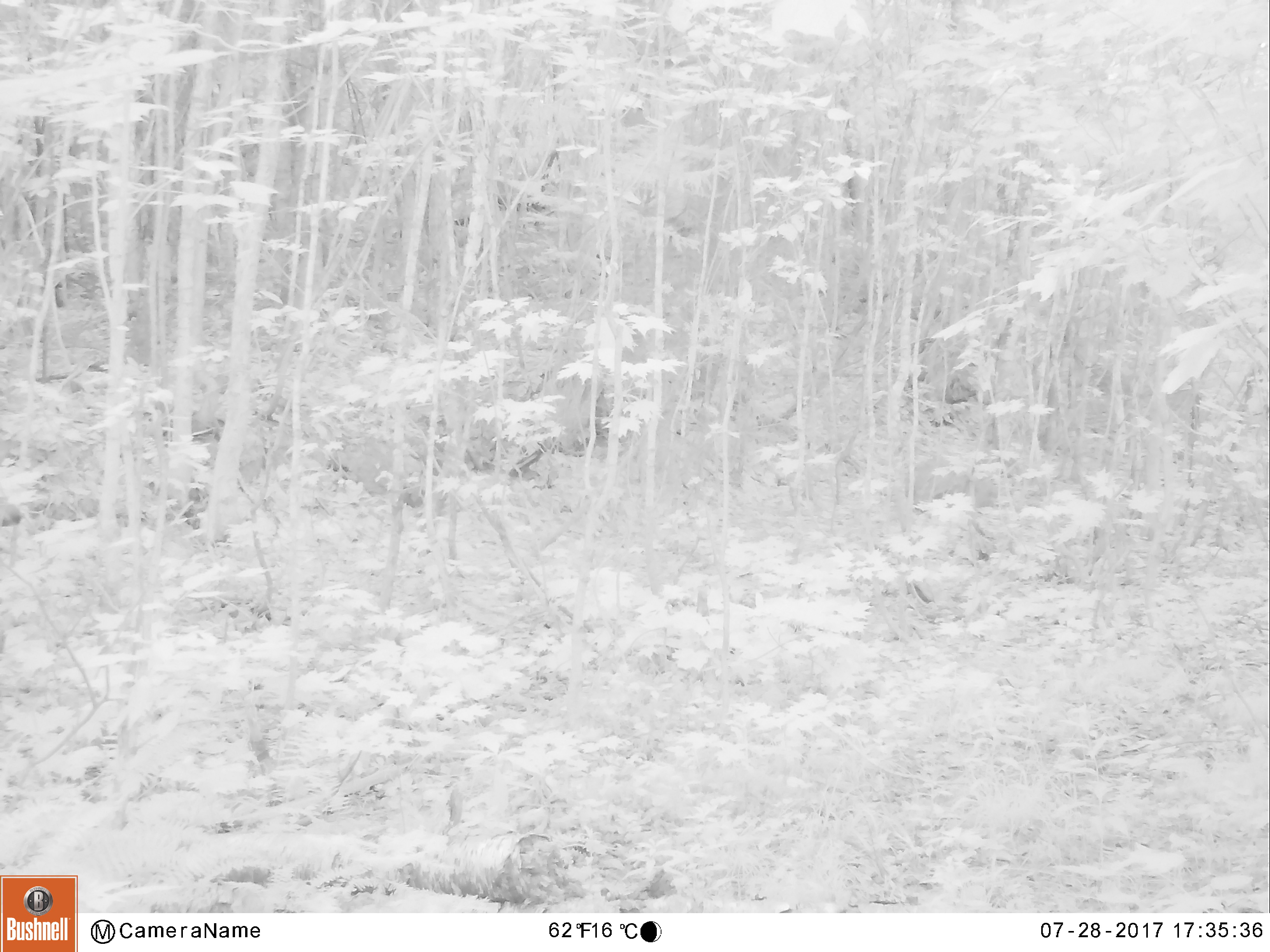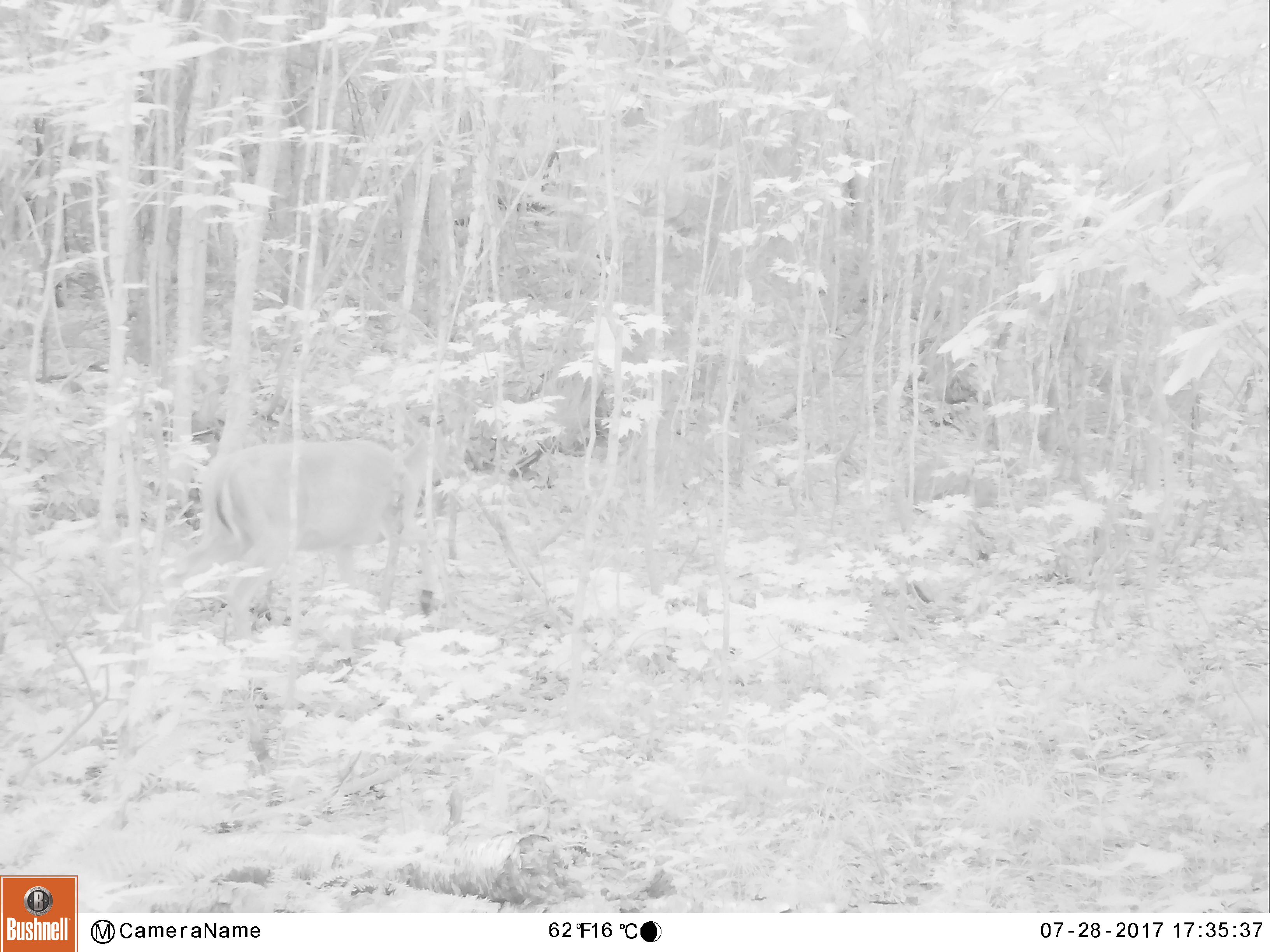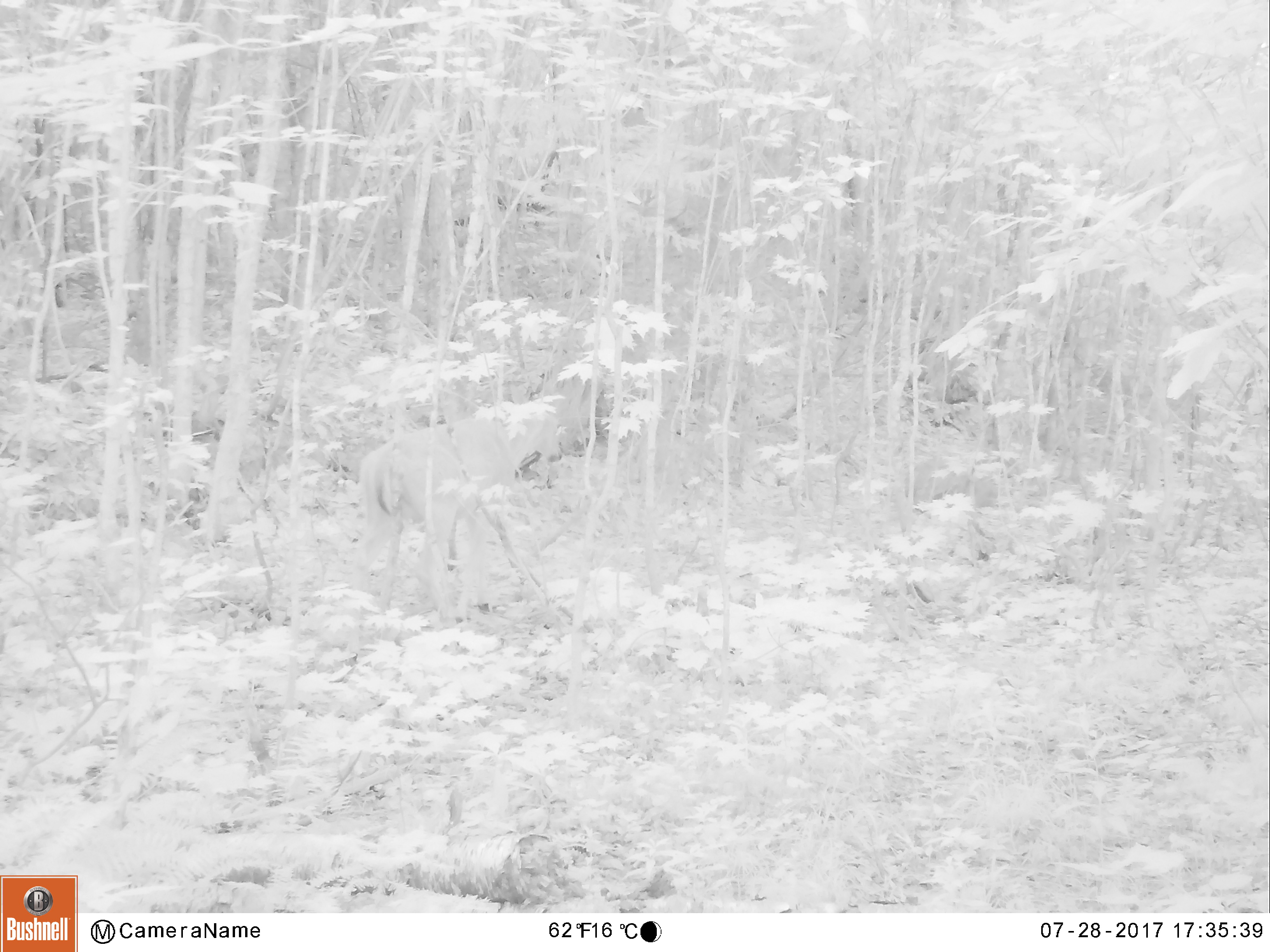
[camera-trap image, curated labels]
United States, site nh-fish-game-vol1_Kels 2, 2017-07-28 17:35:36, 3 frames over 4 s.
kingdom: Animalia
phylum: Chordata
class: Mammalia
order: Artiodactyla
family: Cervidae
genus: Odocoileus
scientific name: Odocoileus virginianus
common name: white-tailed deer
White-tailed deer (Odocoileus virginianus).